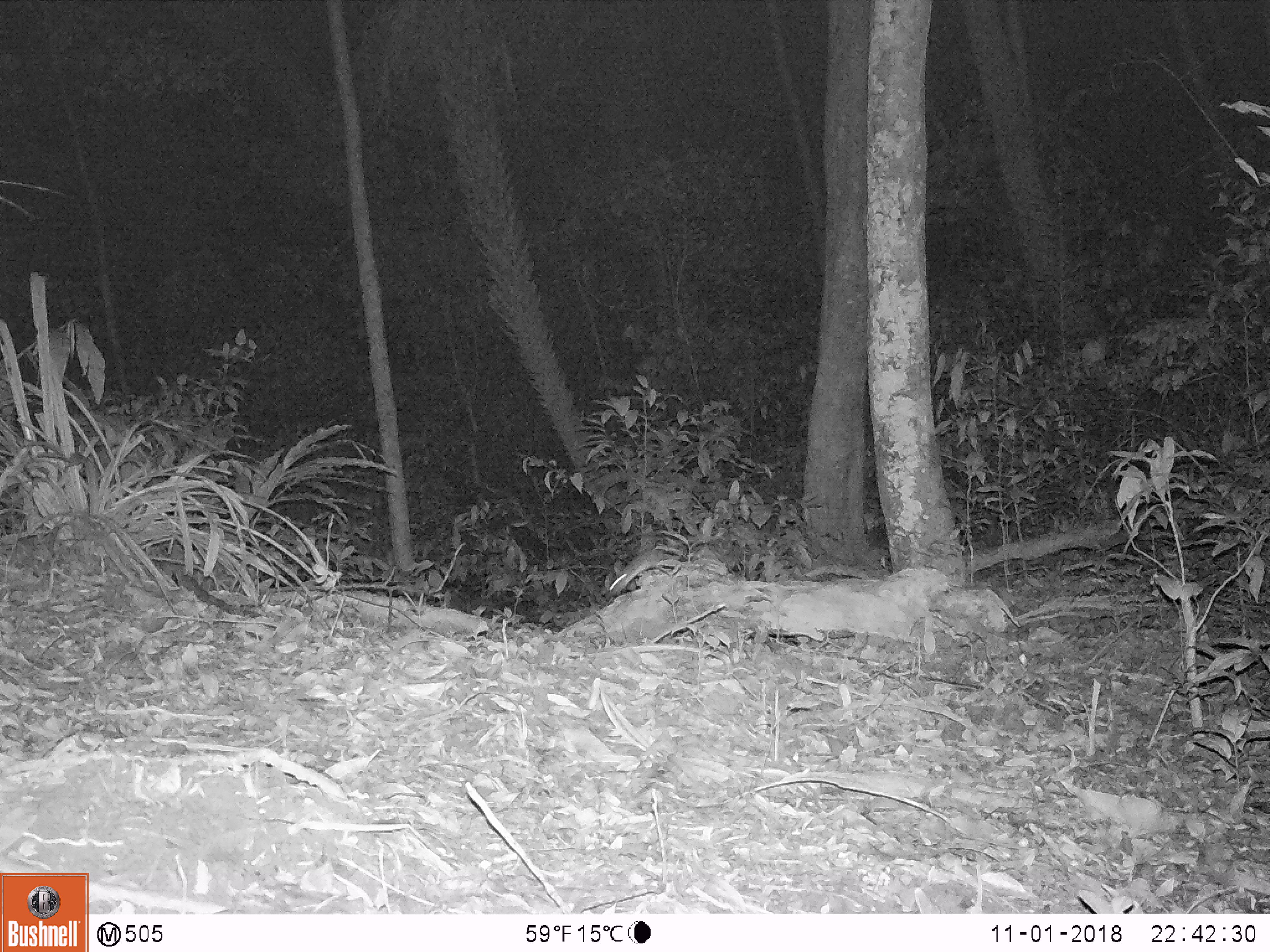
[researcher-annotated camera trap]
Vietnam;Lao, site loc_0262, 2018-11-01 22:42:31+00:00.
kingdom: Animalia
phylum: Chordata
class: Mammalia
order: Rodentia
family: Muridae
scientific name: Muridae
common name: old-world mice and rats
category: unidentified murid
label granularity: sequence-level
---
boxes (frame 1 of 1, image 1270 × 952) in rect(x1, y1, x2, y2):
unidentified murid: rect(605, 549, 680, 600)